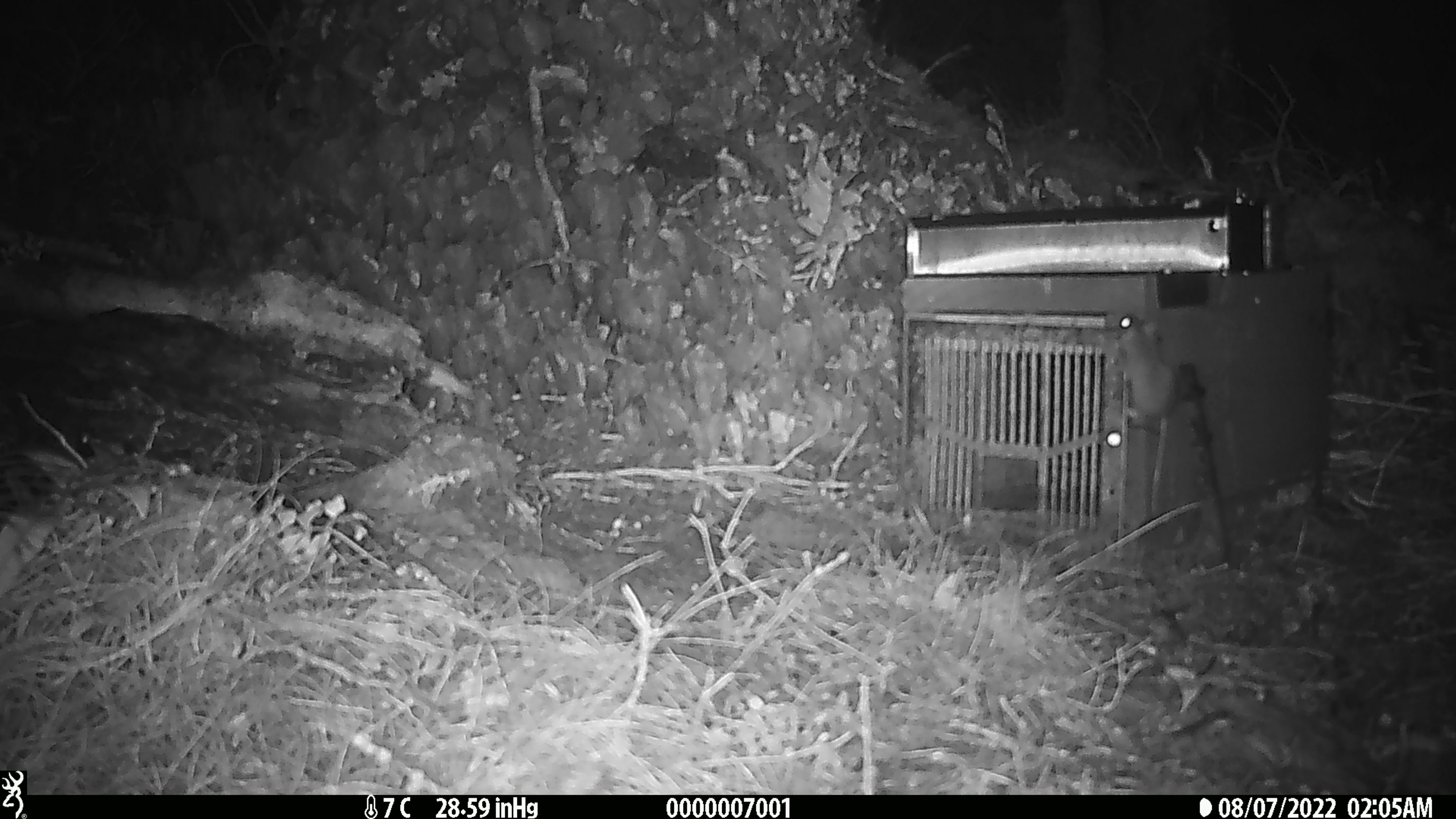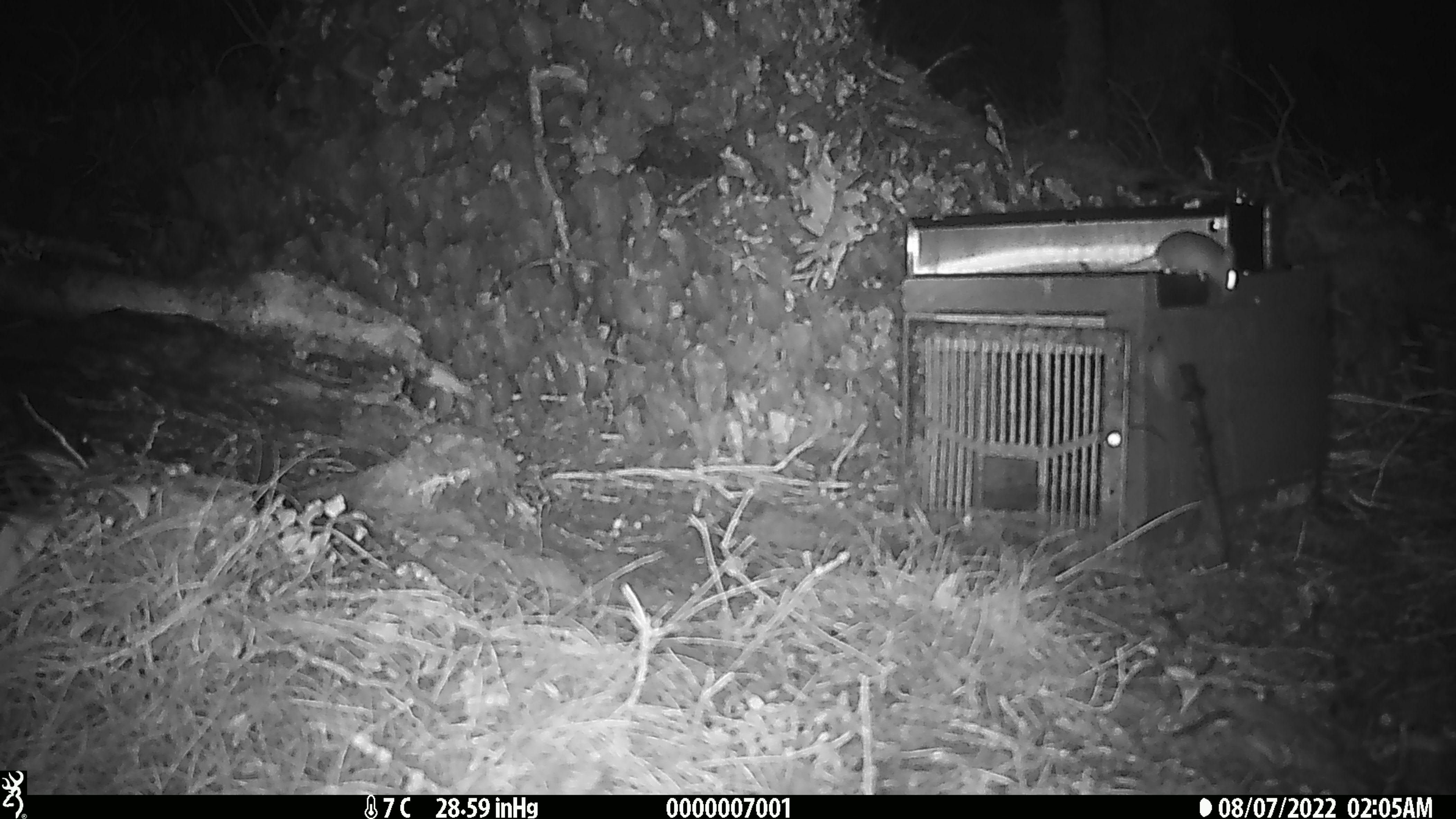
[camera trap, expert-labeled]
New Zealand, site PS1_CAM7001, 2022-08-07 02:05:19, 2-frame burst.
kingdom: Animalia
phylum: Chordata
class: Mammalia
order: Rodentia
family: Muridae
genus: Mus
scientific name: Mus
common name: mouse